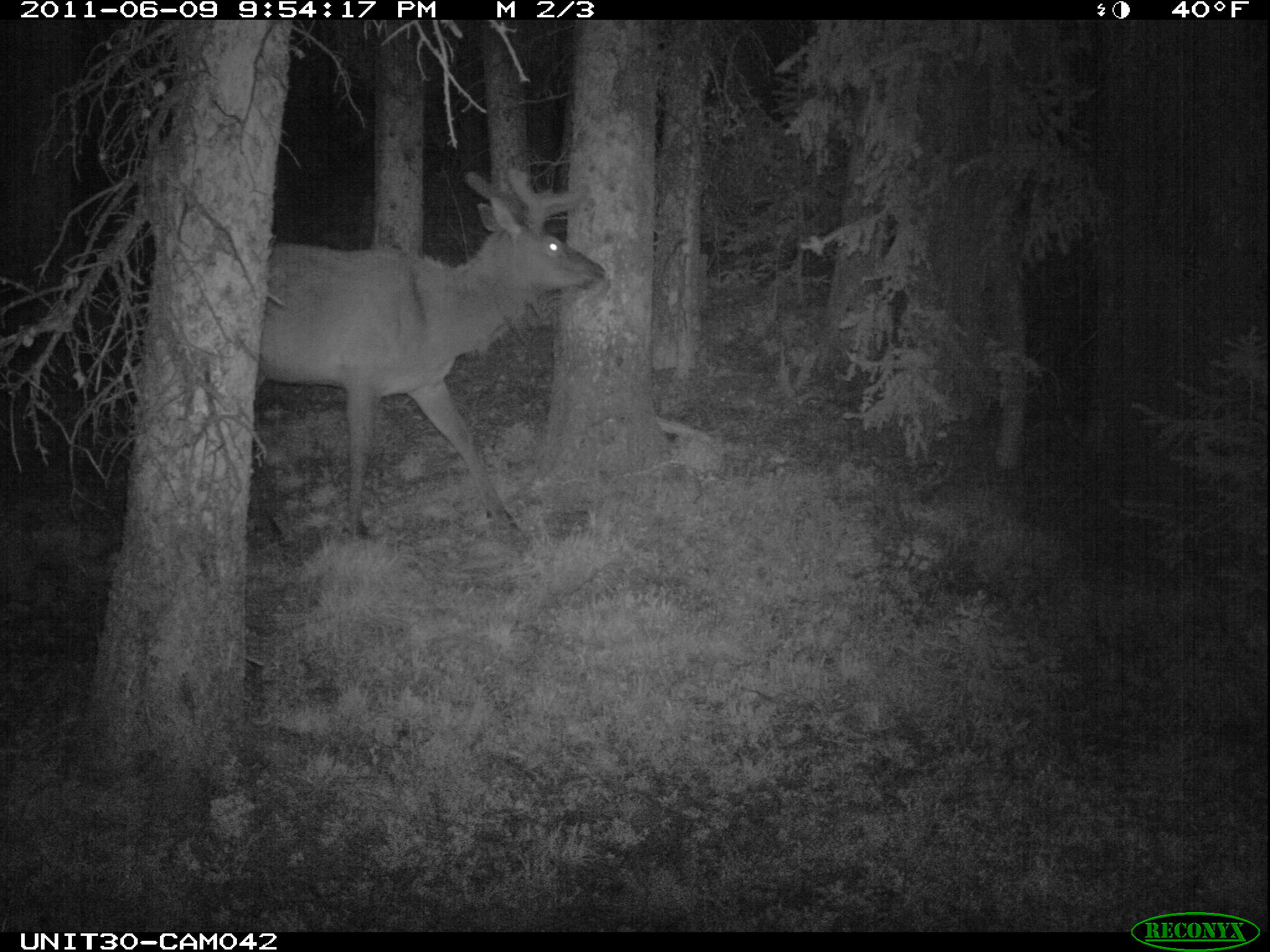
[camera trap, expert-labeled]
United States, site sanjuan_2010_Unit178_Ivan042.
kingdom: Animalia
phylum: Chordata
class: Mammalia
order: Artiodactyla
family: Cervidae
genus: Cervus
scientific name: Cervus elaphus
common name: red deer